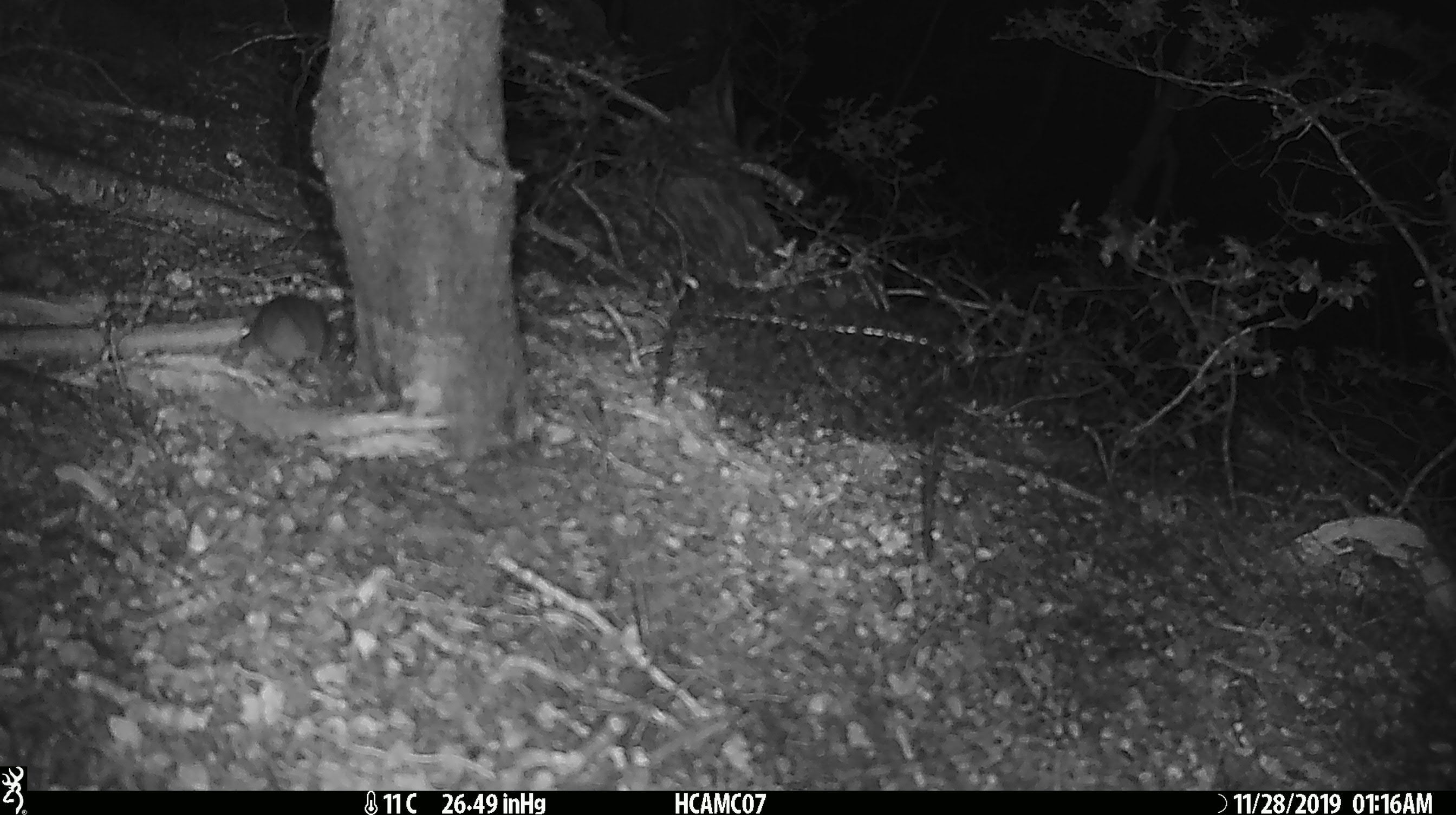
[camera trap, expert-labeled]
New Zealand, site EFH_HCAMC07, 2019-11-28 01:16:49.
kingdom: Animalia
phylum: Chordata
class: Mammalia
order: Rodentia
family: Muridae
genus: Mus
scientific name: Mus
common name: mouse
Mouse (Mus).